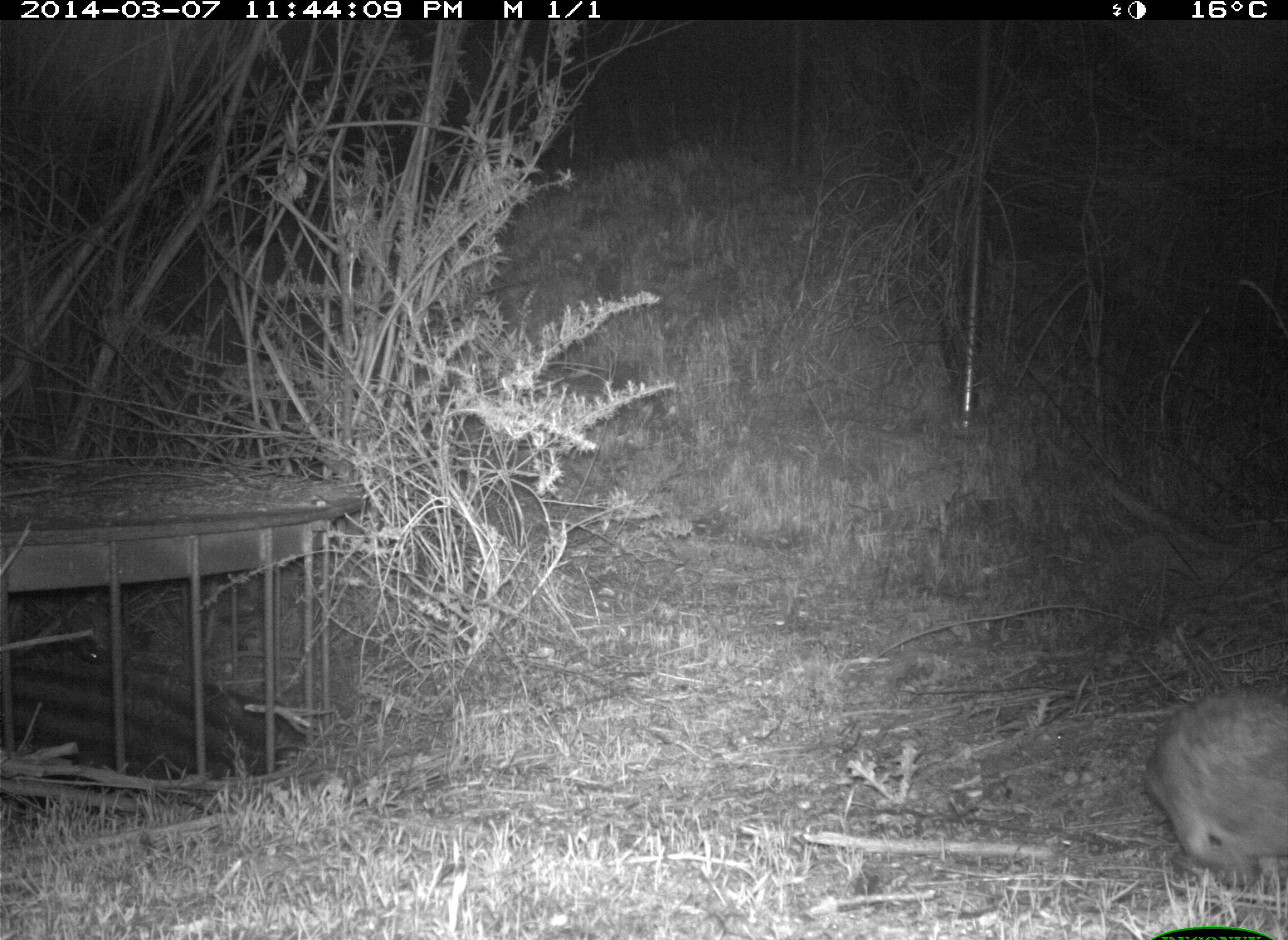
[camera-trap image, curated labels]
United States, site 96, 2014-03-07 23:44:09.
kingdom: Animalia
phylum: Chordata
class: Mammalia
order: Lagomorpha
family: Leporidae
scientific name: Leporidae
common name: rabbits and hares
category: rabbit